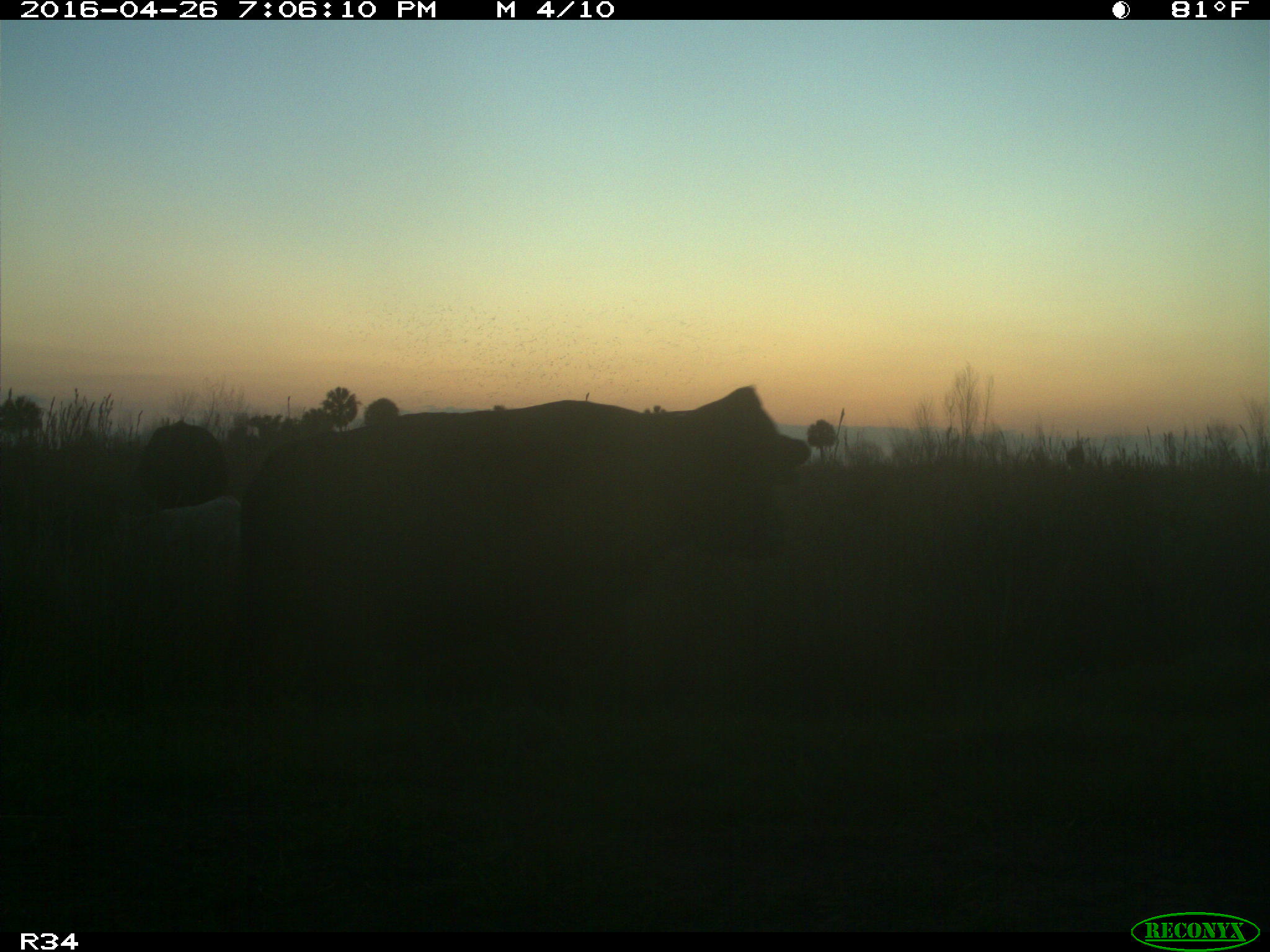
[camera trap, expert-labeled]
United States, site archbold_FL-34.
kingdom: Animalia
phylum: Chordata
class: Mammalia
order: Artiodactyla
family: Bovidae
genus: Bos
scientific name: Bos taurus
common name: domestic cow